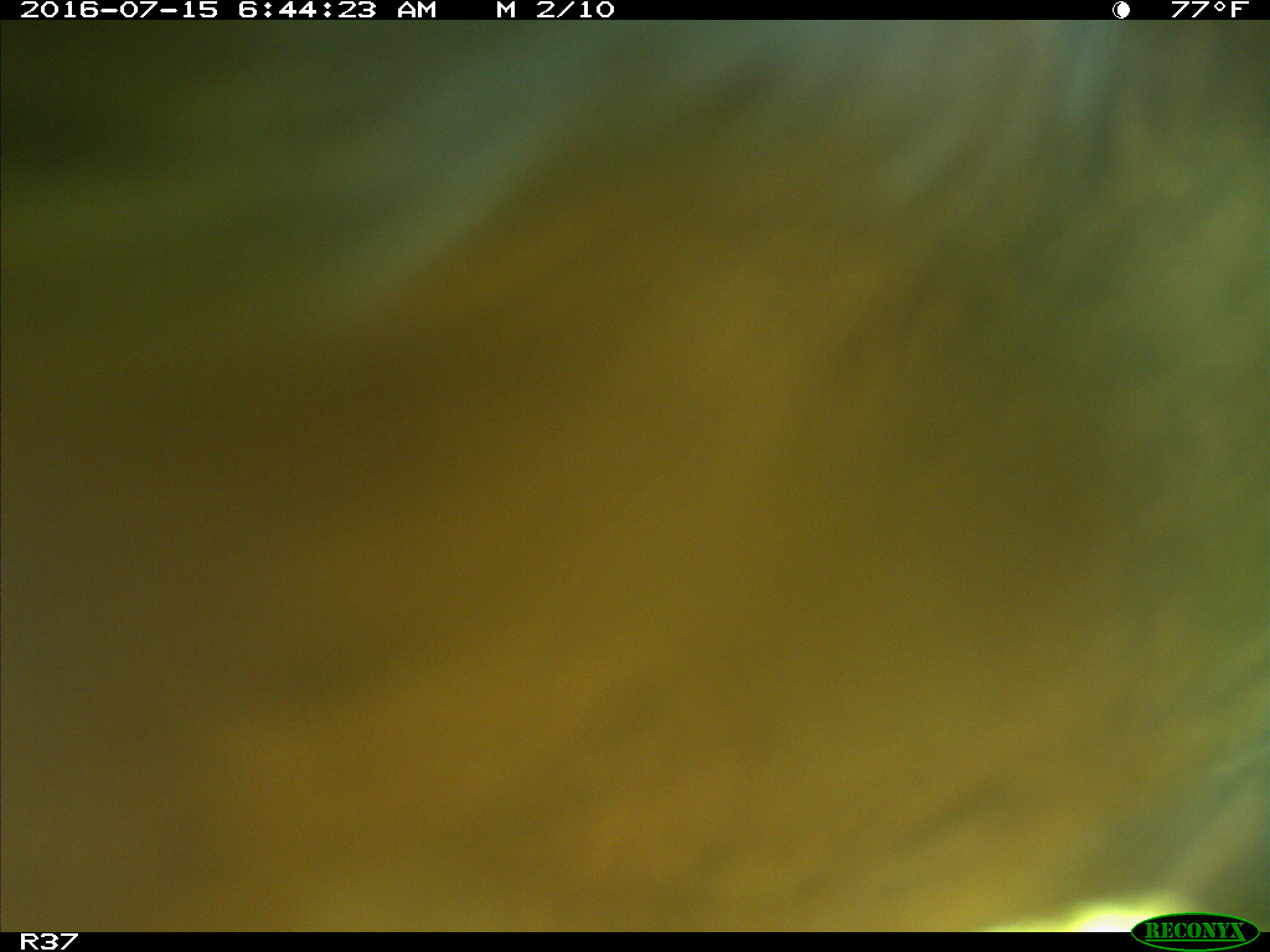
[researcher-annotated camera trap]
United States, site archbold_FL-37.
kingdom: Animalia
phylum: Chordata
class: Mammalia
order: Artiodactyla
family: Bovidae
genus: Bos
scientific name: Bos taurus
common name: domestic cow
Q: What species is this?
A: Bos taurus (domestic cow).